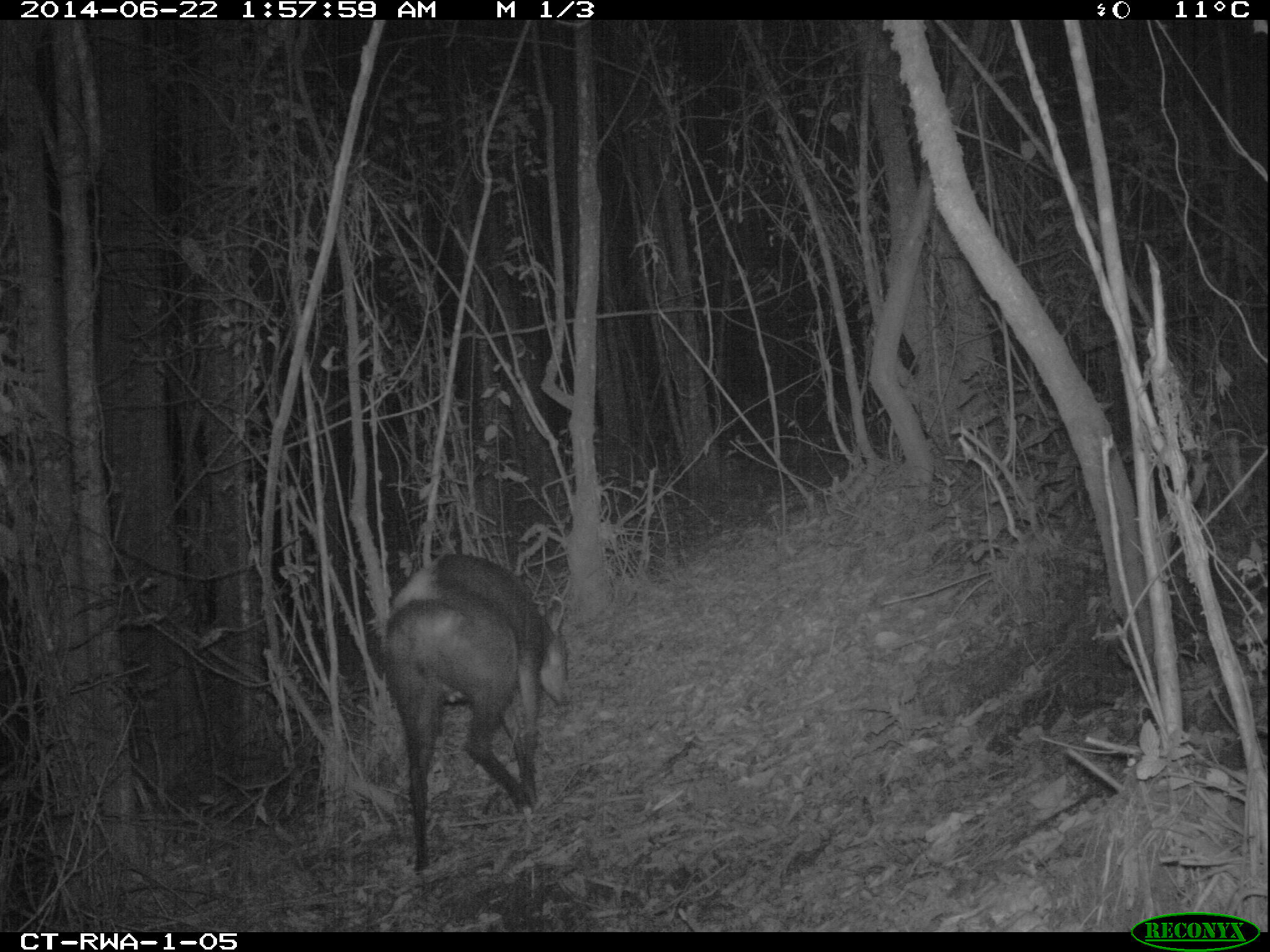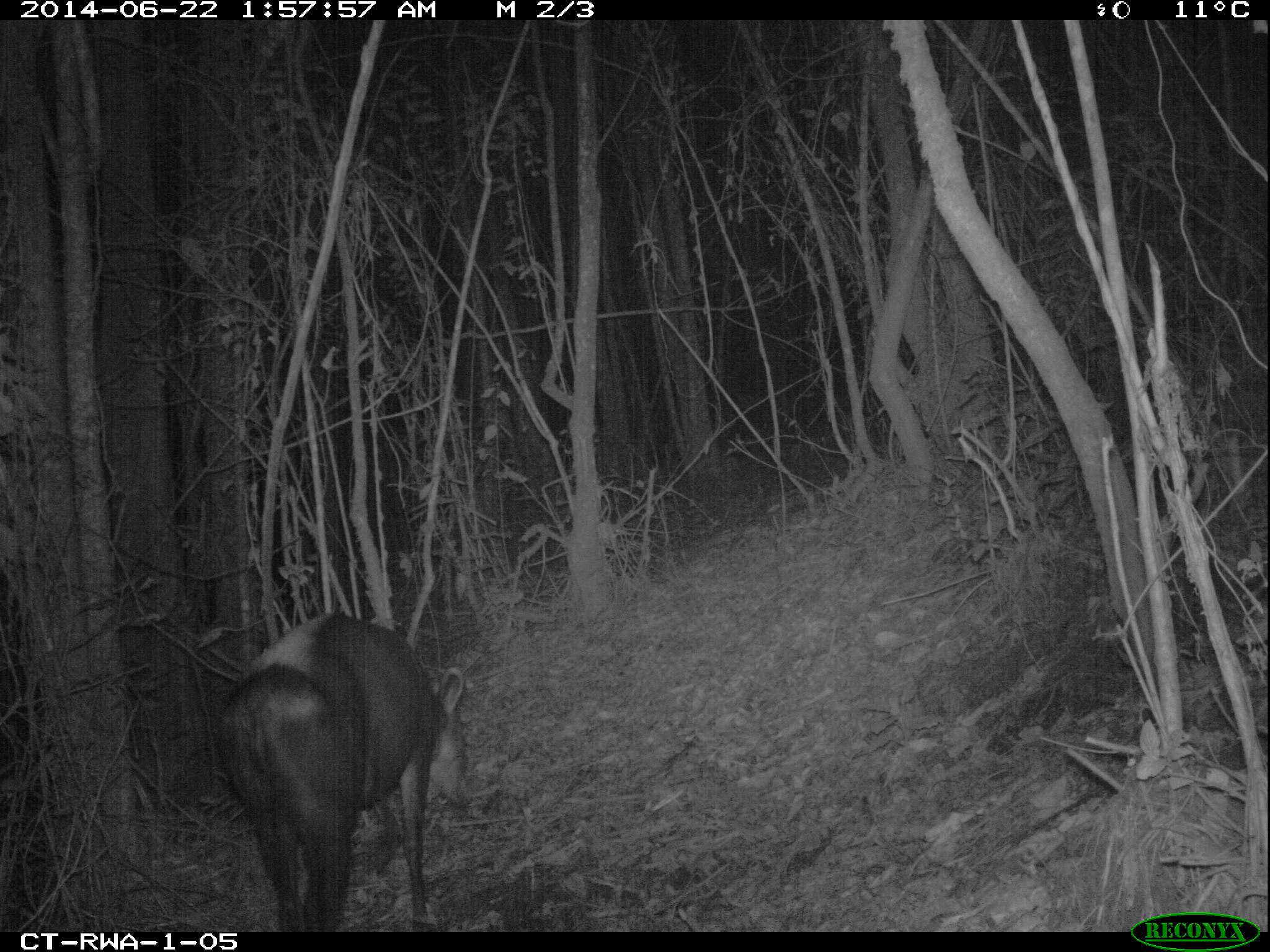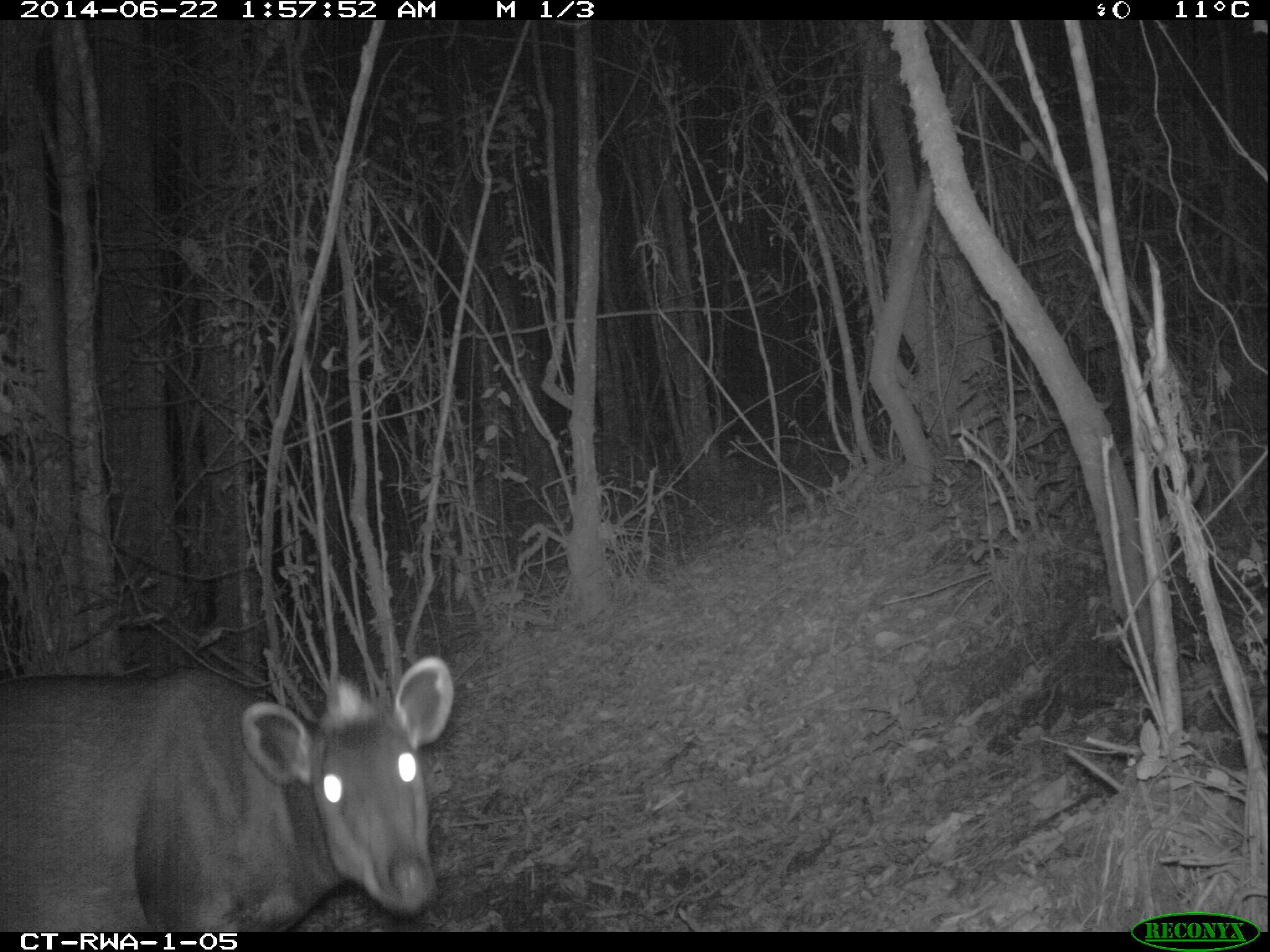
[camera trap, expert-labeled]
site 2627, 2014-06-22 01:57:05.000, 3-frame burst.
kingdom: Animalia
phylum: Chordata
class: Mammalia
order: Artiodactyla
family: Bovidae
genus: Cephalophus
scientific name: Cephalophus silvicultor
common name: light-backed duiker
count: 1